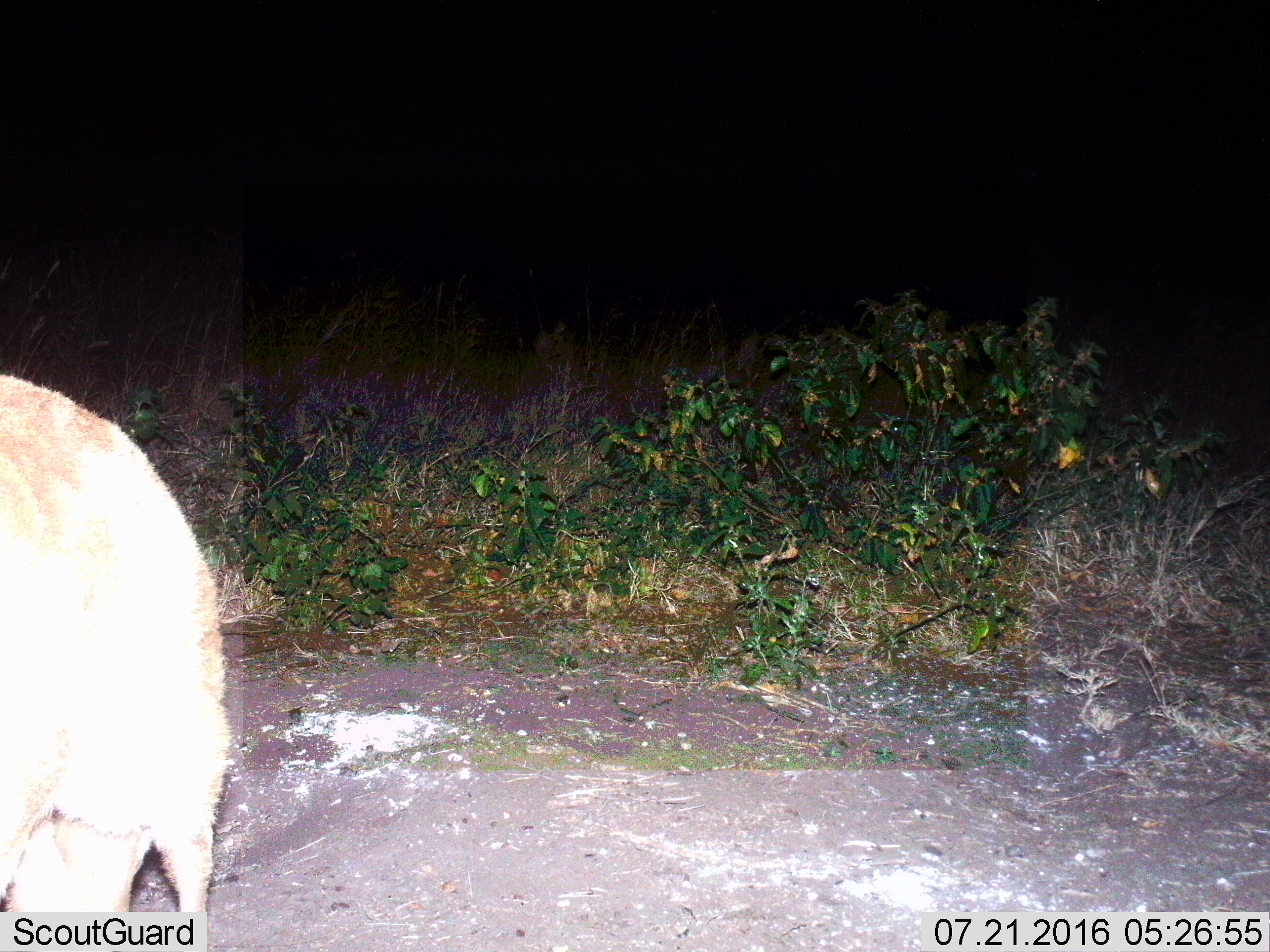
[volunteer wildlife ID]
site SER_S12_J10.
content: unidentified animal